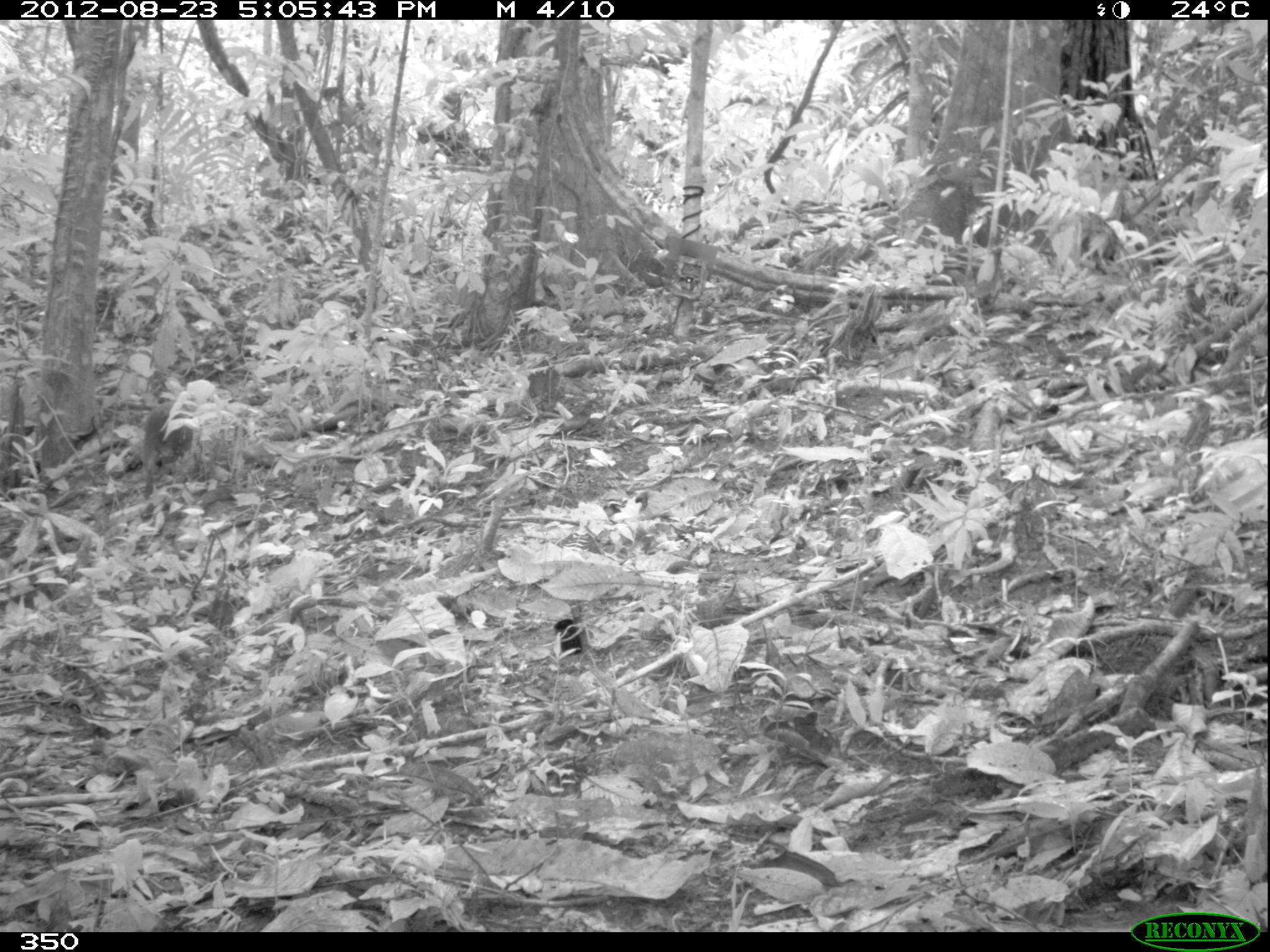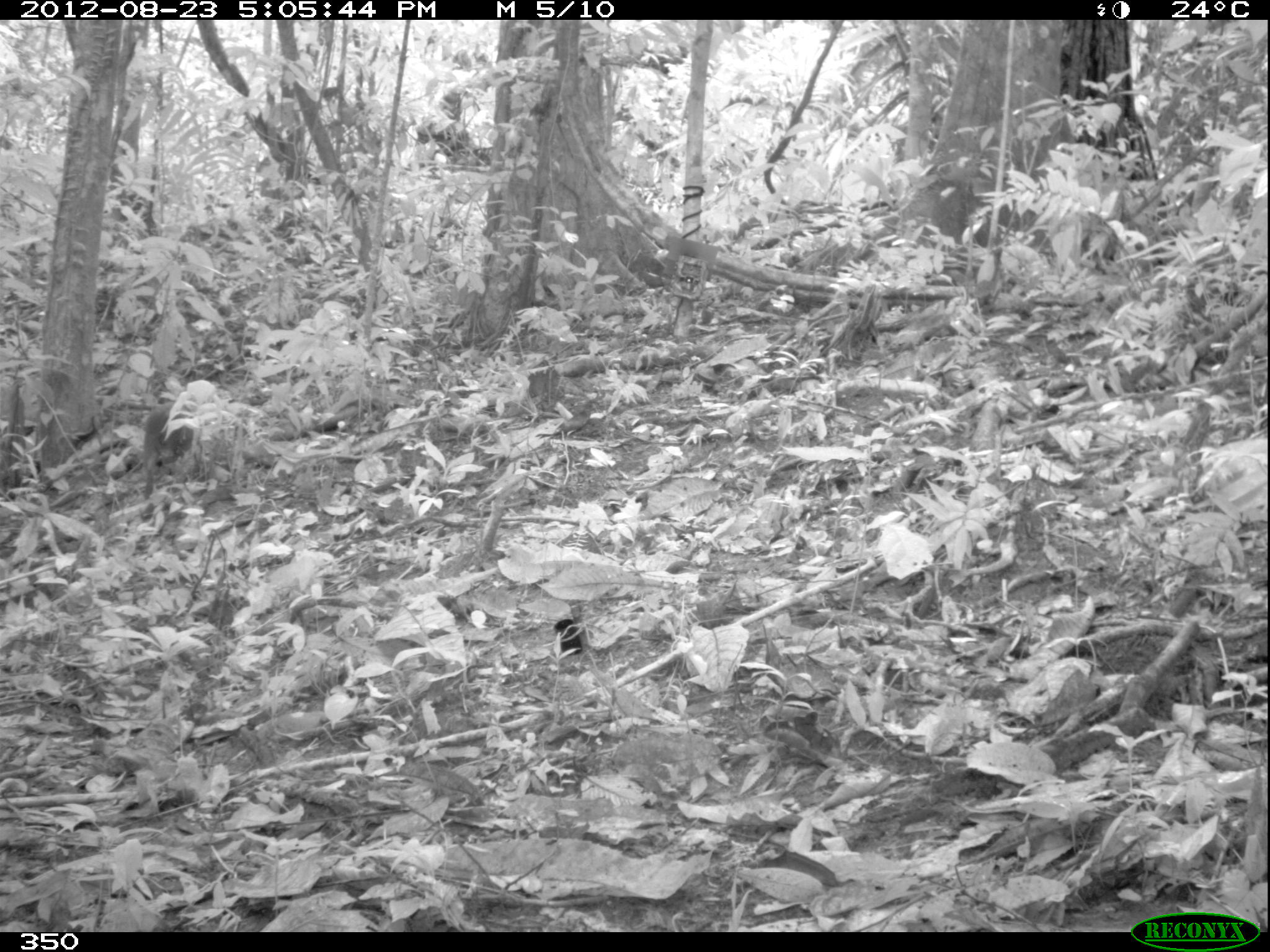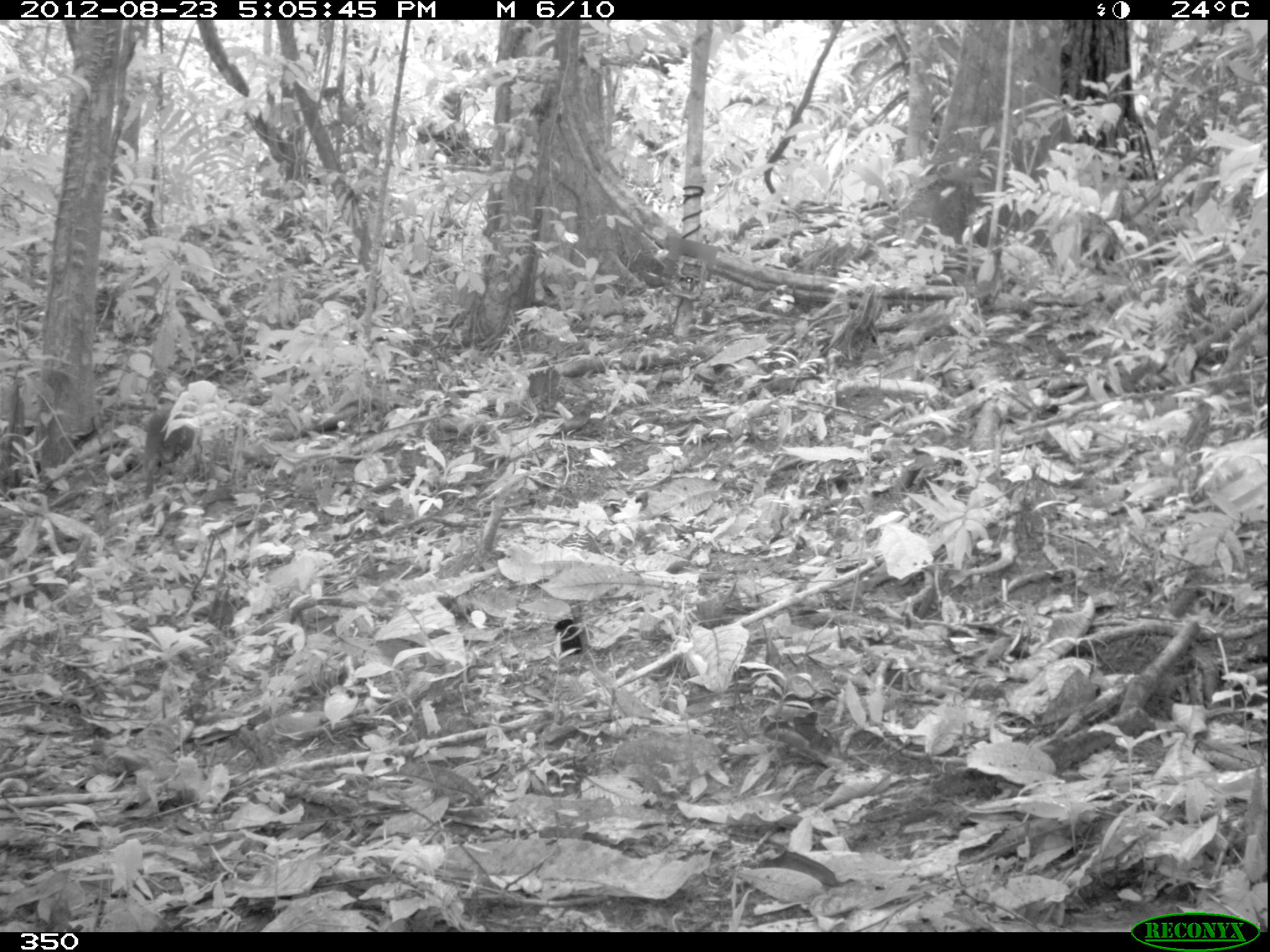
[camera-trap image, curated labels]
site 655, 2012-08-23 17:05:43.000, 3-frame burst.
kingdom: Animalia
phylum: Chordata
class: Mammalia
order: Rodentia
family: Dasyproctidae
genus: Dasyprocta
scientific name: Dasyprocta punctata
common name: central american agouti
Dasyprocta punctata (central american agouti).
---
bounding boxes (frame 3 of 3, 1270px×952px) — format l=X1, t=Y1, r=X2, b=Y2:
dasyprocta punctata: l=139, t=403, r=194, b=499